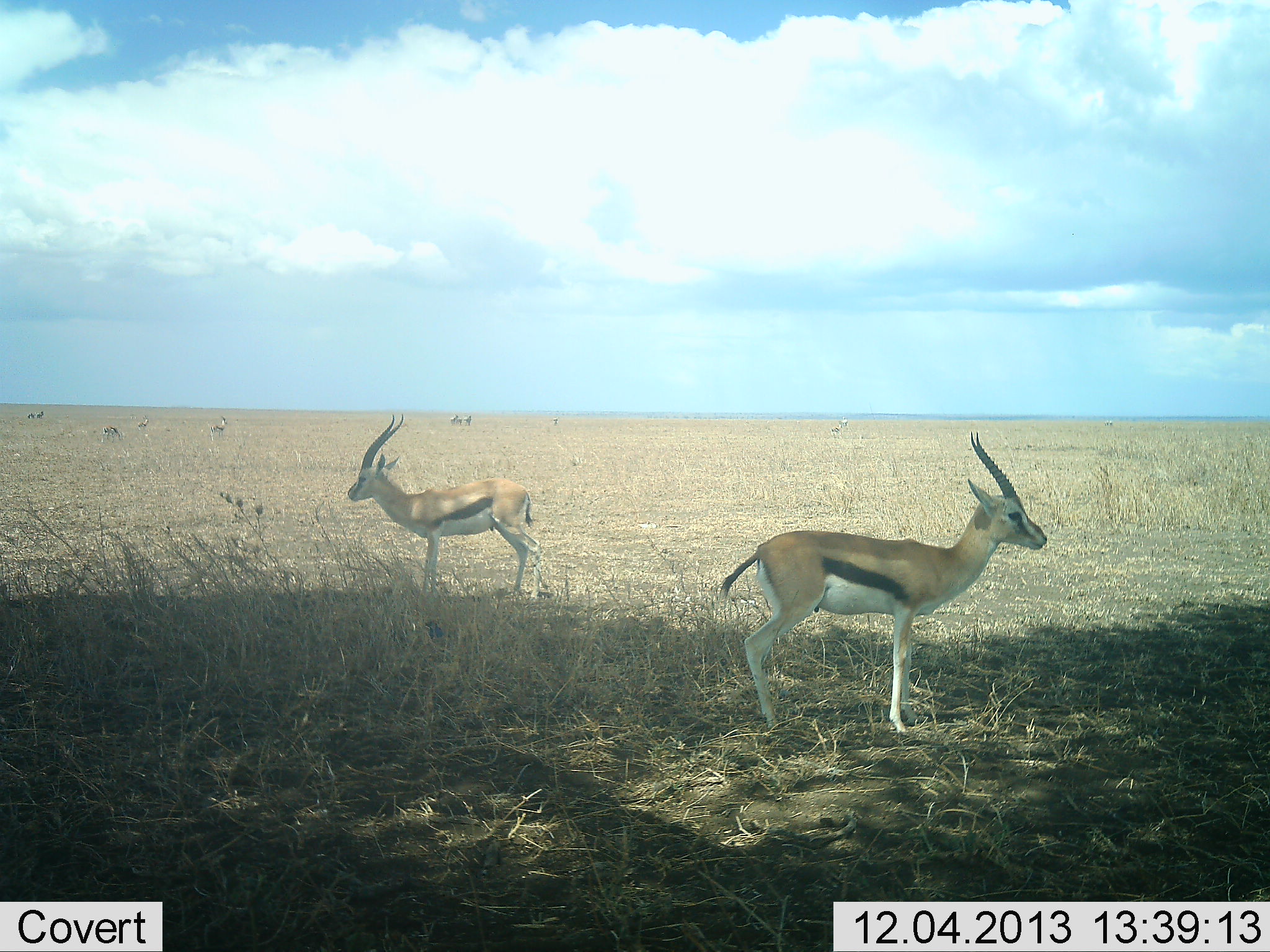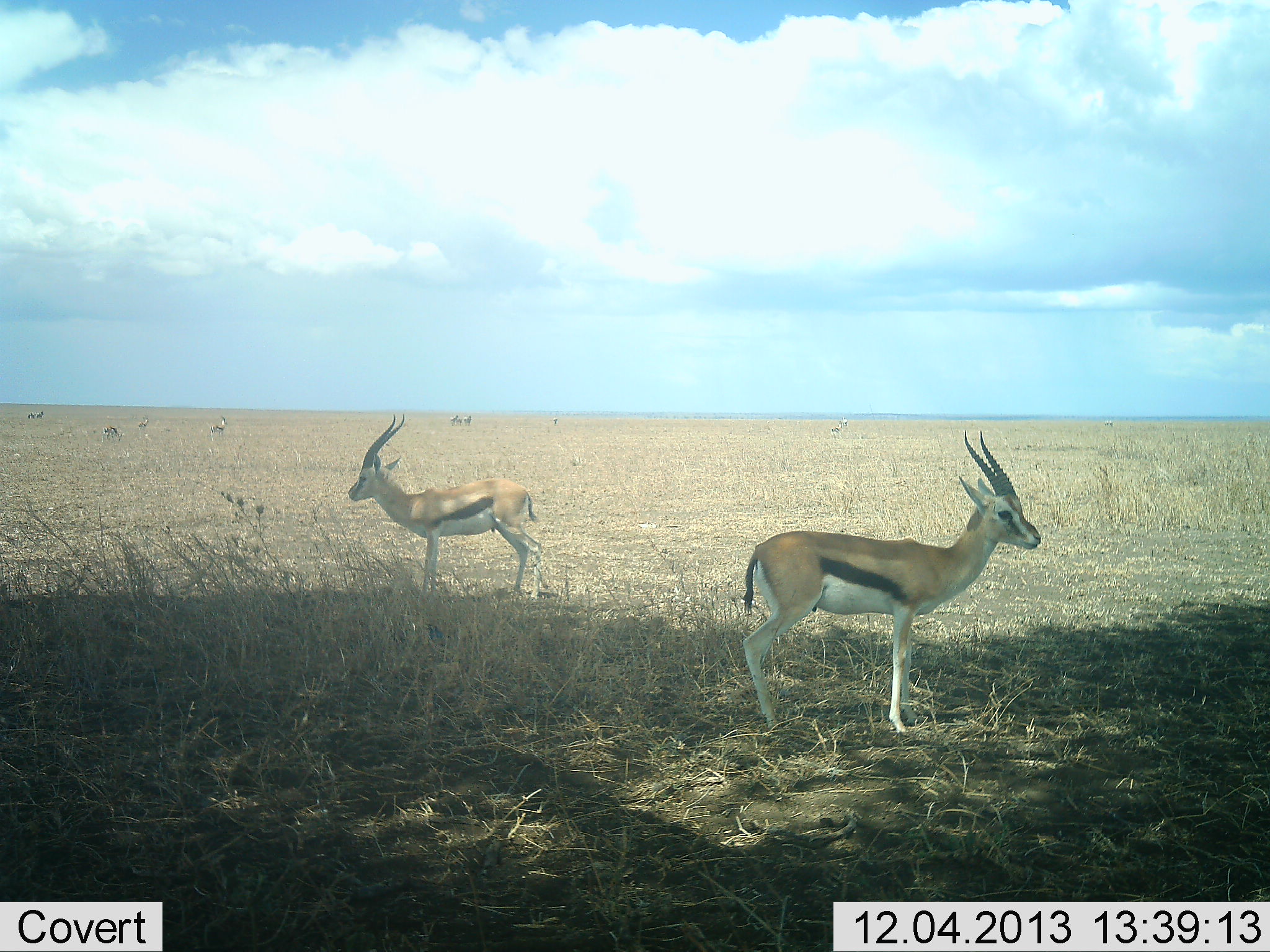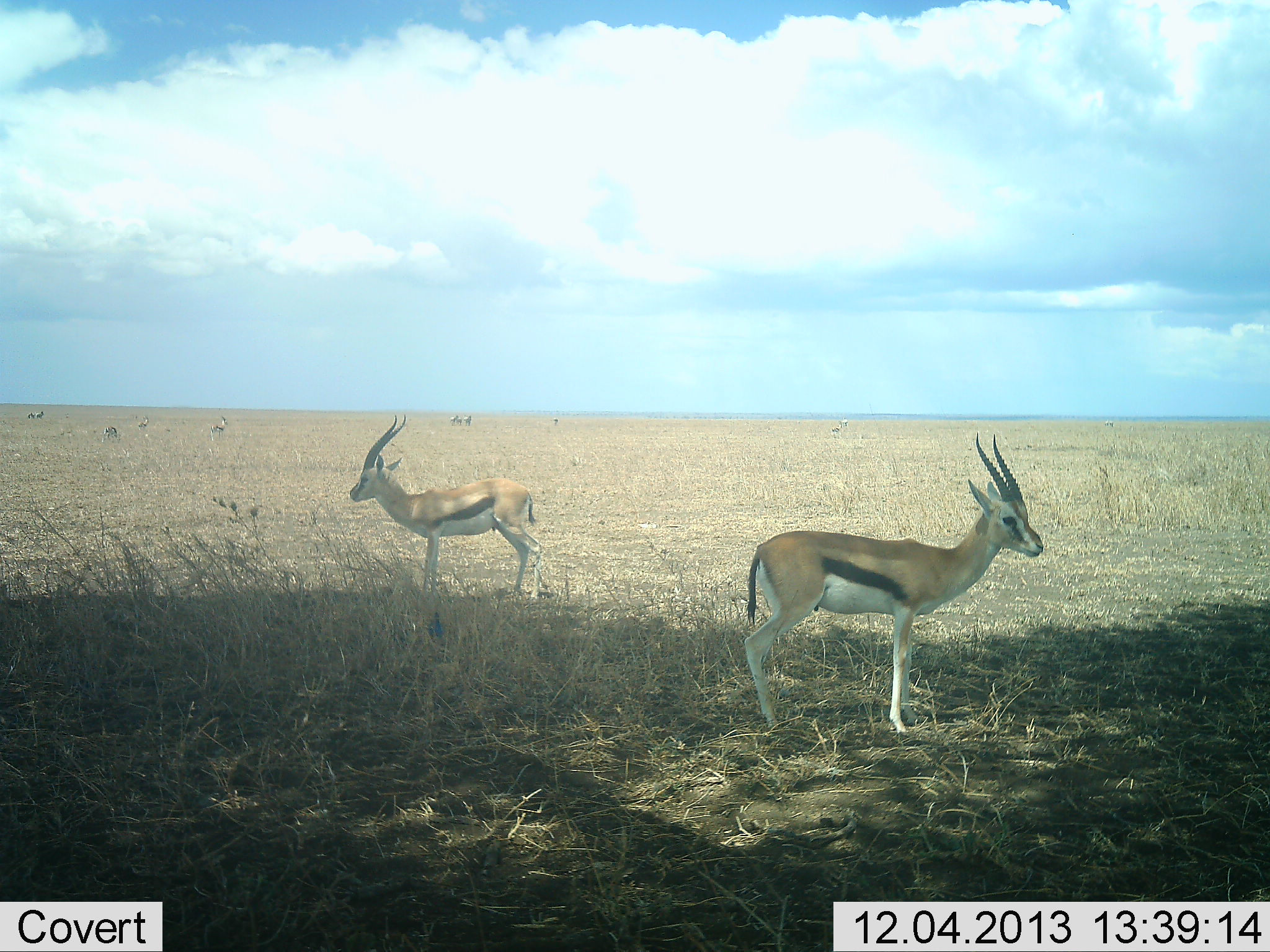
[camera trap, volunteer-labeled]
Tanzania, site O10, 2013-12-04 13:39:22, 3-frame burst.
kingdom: Animalia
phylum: Chordata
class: Mammalia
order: Artiodactyla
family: Bovidae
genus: Eudorcas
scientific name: Eudorcas thomsonii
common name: thomson's gazelle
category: gazellethomsons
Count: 6.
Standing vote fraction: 100%.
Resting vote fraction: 0%.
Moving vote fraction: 0%.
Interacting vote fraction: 0%.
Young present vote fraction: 0%.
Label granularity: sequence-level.